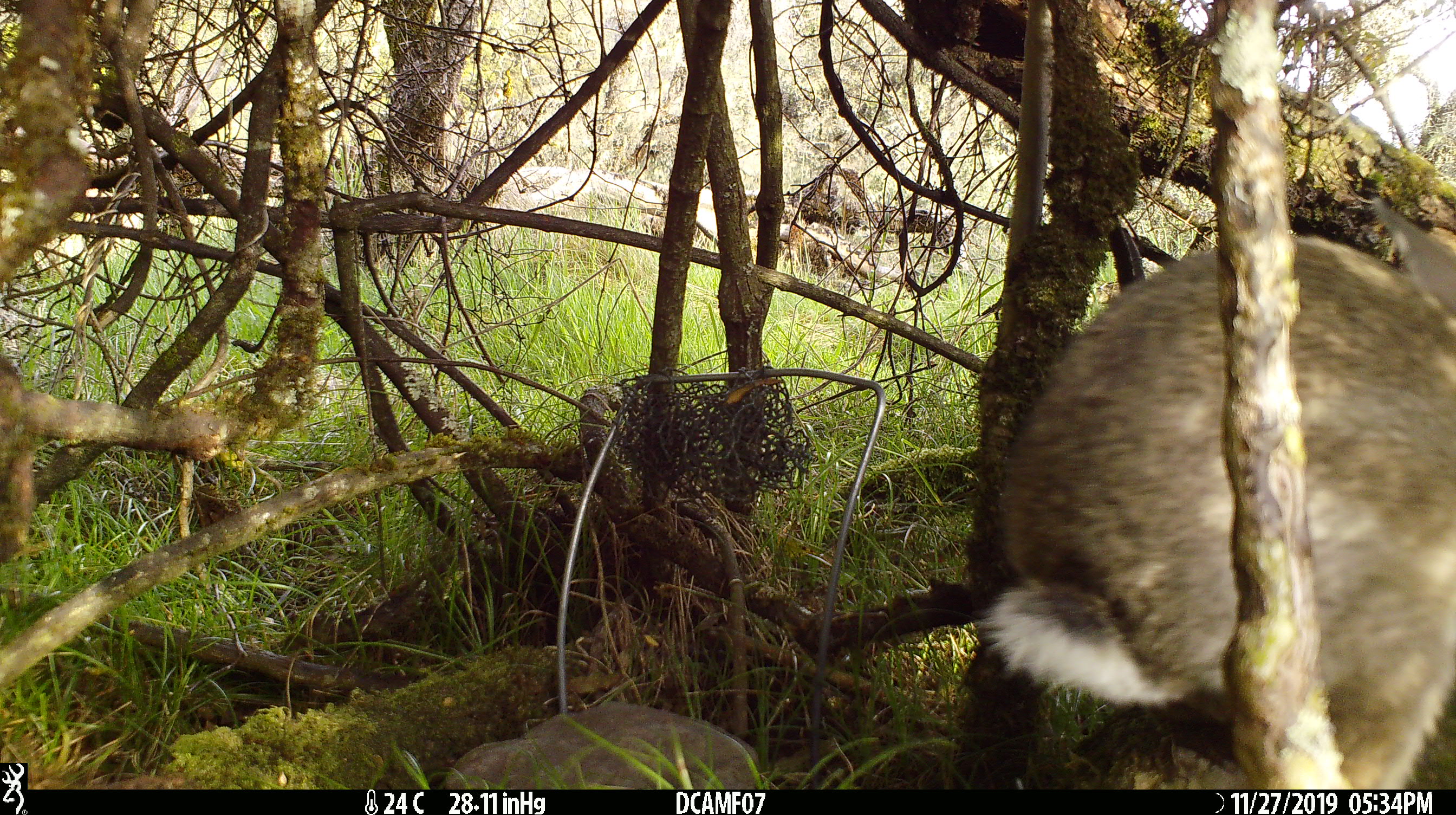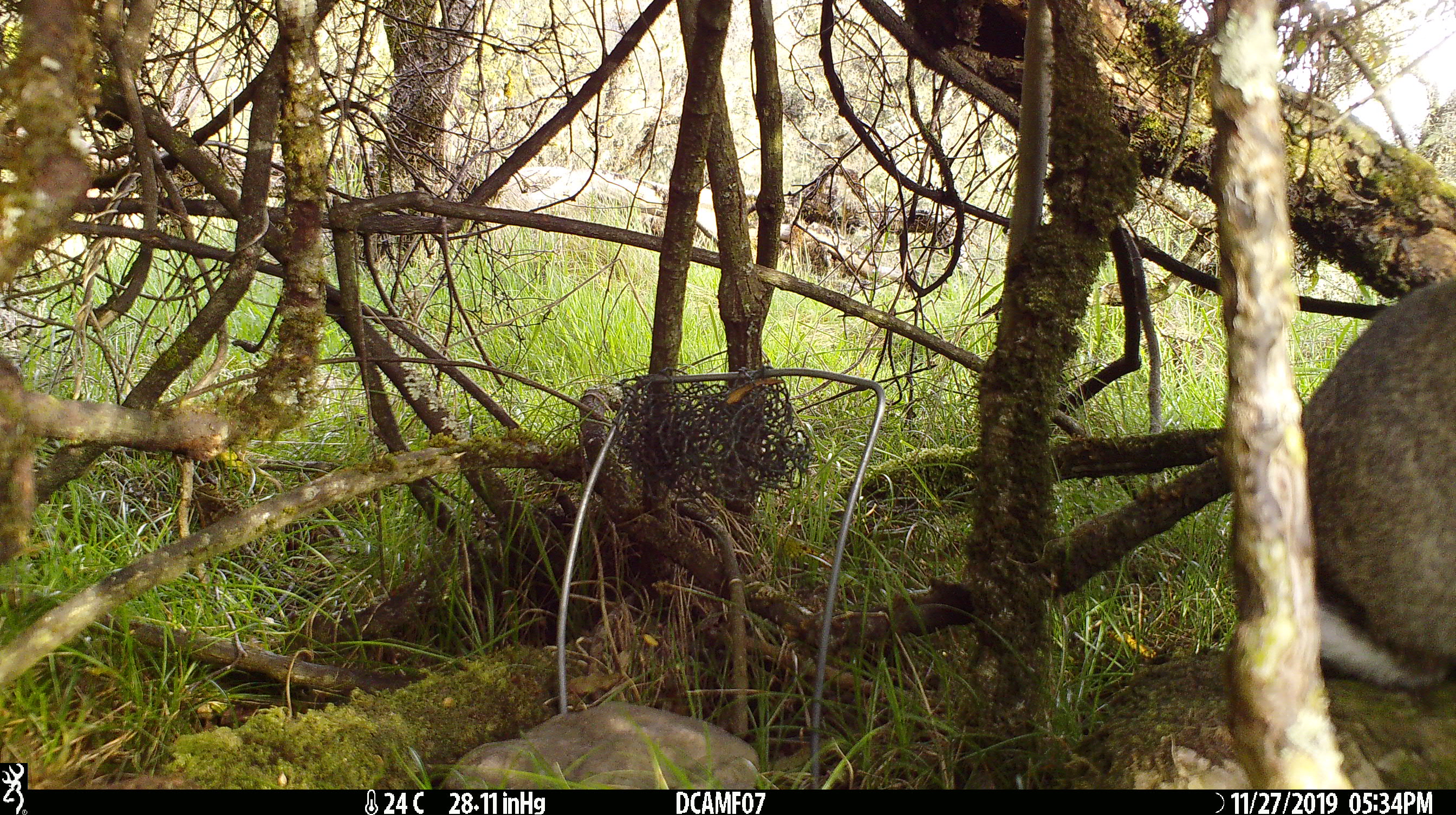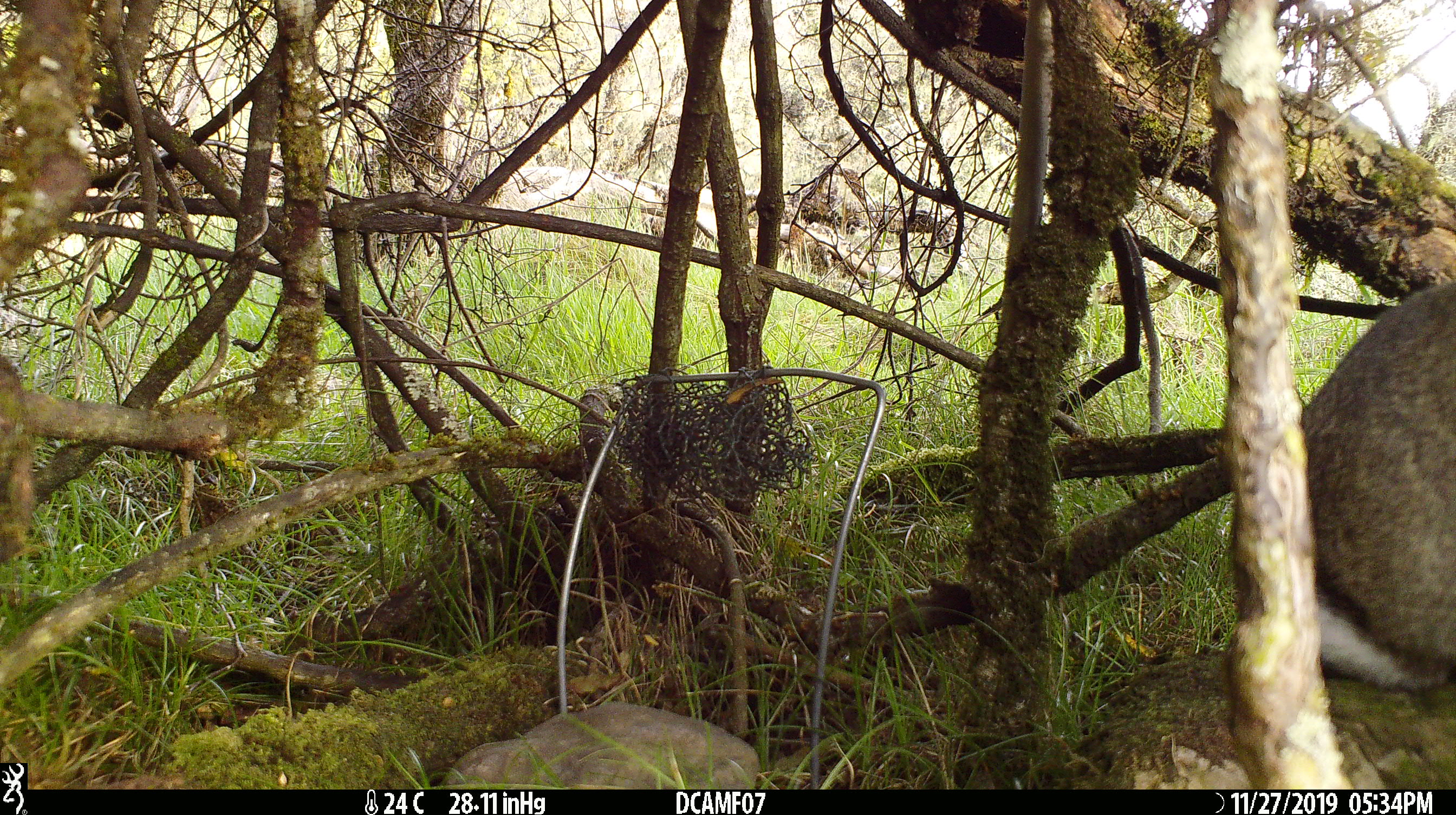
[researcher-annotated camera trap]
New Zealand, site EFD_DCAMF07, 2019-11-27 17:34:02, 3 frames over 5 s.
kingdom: Animalia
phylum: Chordata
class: Mammalia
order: Lagomorpha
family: Leporidae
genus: Oryctolagus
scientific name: Oryctolagus cuniculus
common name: european rabbit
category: rabbit